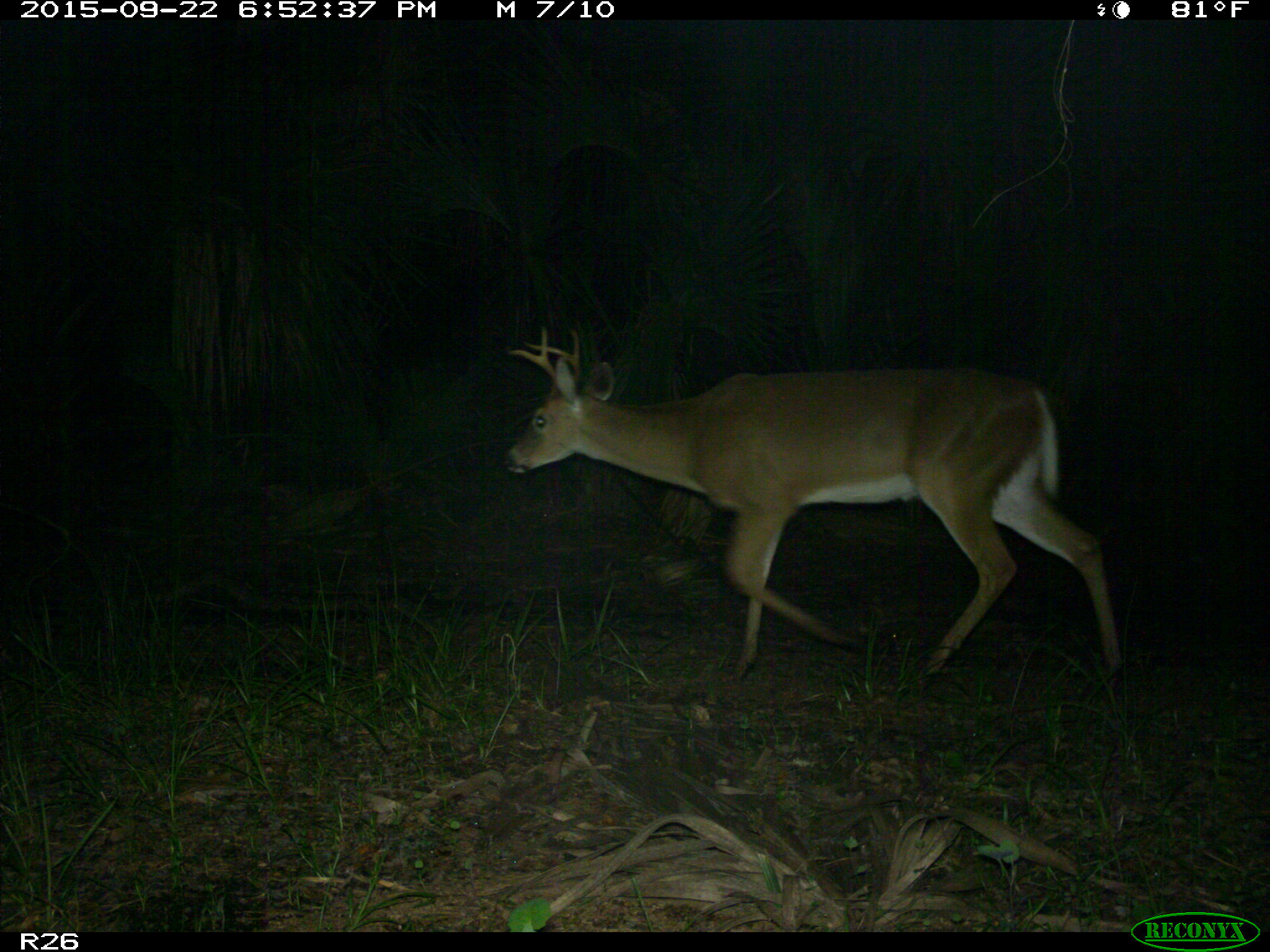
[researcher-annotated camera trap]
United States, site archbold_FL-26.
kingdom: Animalia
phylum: Chordata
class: Mammalia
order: Artiodactyla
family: Cervidae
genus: Odocoileus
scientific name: Odocoileus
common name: deer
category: unidentified deer